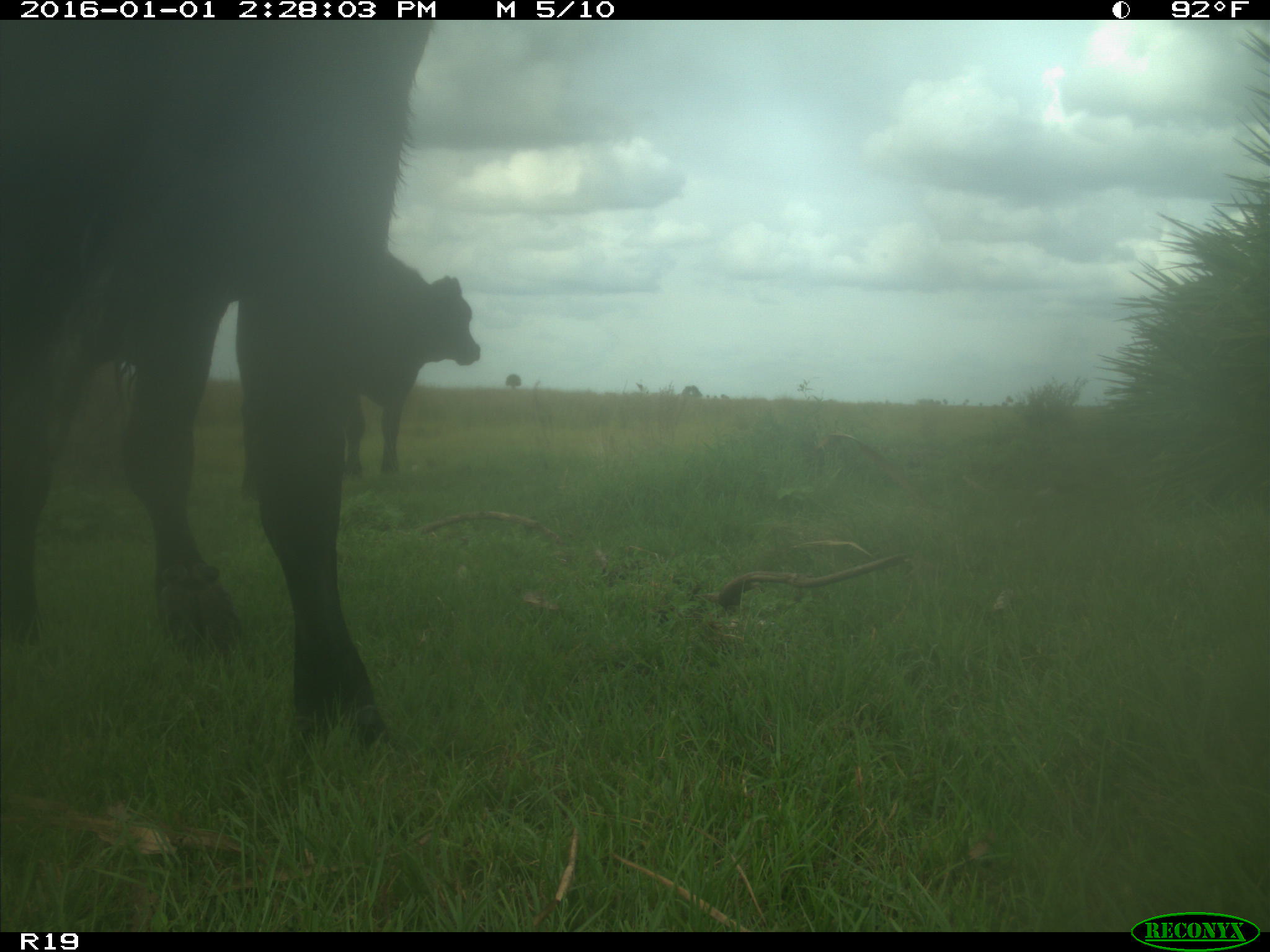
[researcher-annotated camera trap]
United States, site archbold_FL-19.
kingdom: Animalia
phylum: Chordata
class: Mammalia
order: Artiodactyla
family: Bovidae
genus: Bos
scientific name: Bos taurus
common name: domestic cow